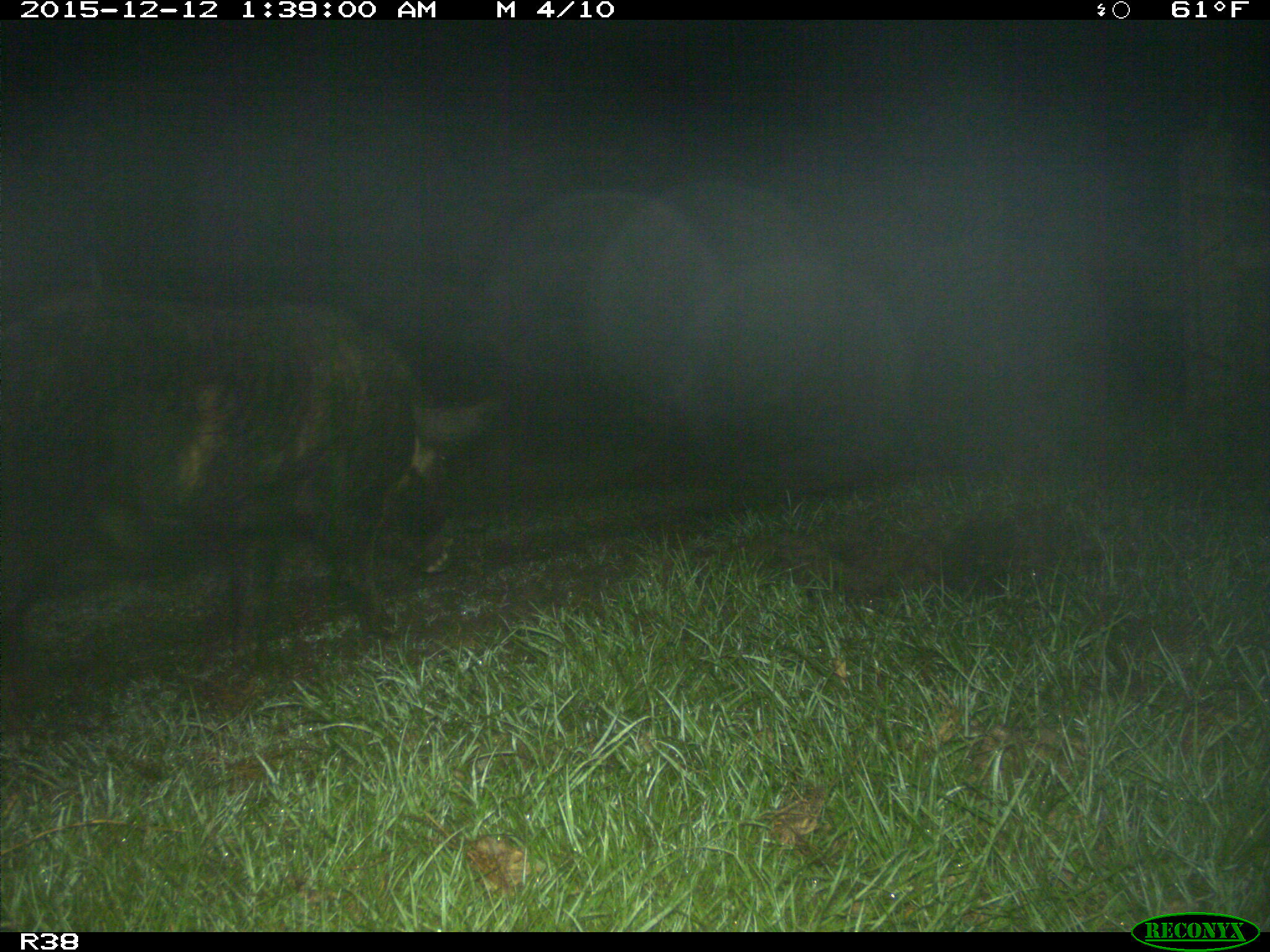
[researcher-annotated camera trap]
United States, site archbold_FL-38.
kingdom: Animalia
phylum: Chordata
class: Mammalia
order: Artiodactyla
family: Suidae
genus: Sus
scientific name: Sus scrofa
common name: wild boar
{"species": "Sus scrofa (wild boar)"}